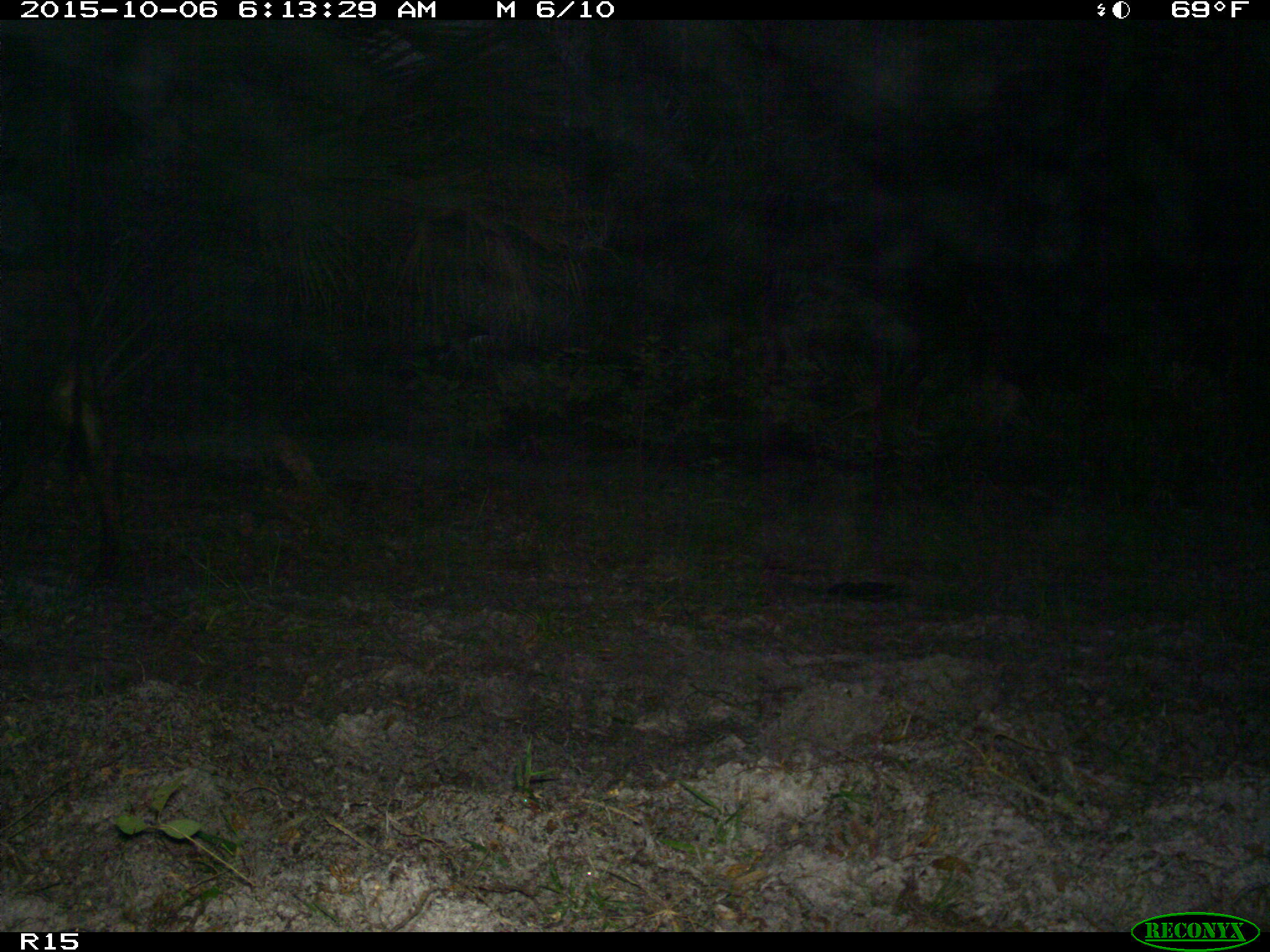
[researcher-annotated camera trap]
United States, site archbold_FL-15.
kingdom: Animalia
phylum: Chordata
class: Mammalia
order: Artiodactyla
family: Bovidae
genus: Bos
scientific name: Bos taurus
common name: domestic cow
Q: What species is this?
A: Bos taurus (domestic cow).